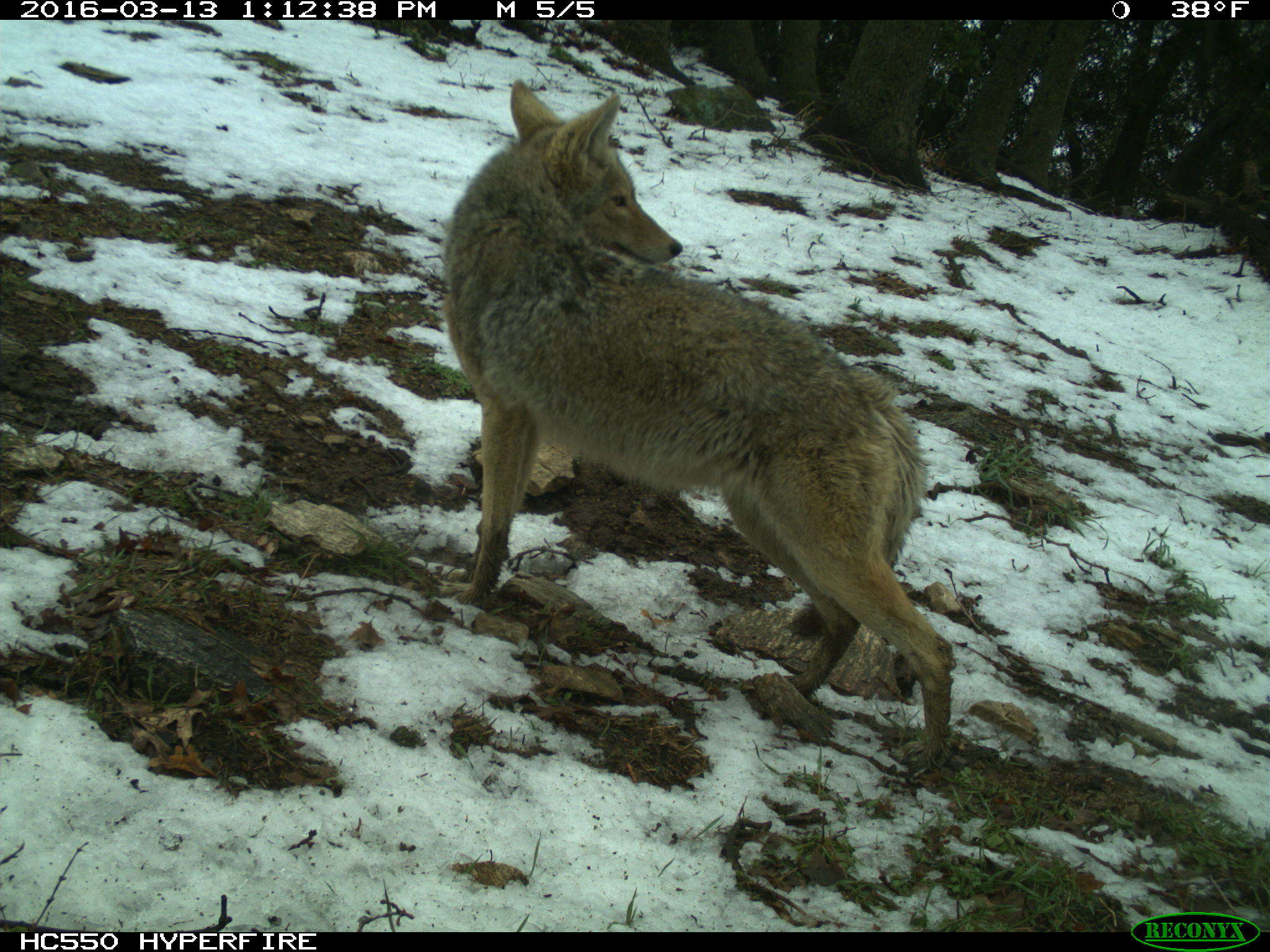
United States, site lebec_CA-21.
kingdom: Animalia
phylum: Chordata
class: Mammalia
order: Carnivora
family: Canidae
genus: Canis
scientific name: Canis latrans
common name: coyote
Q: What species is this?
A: Canis latrans (coyote).